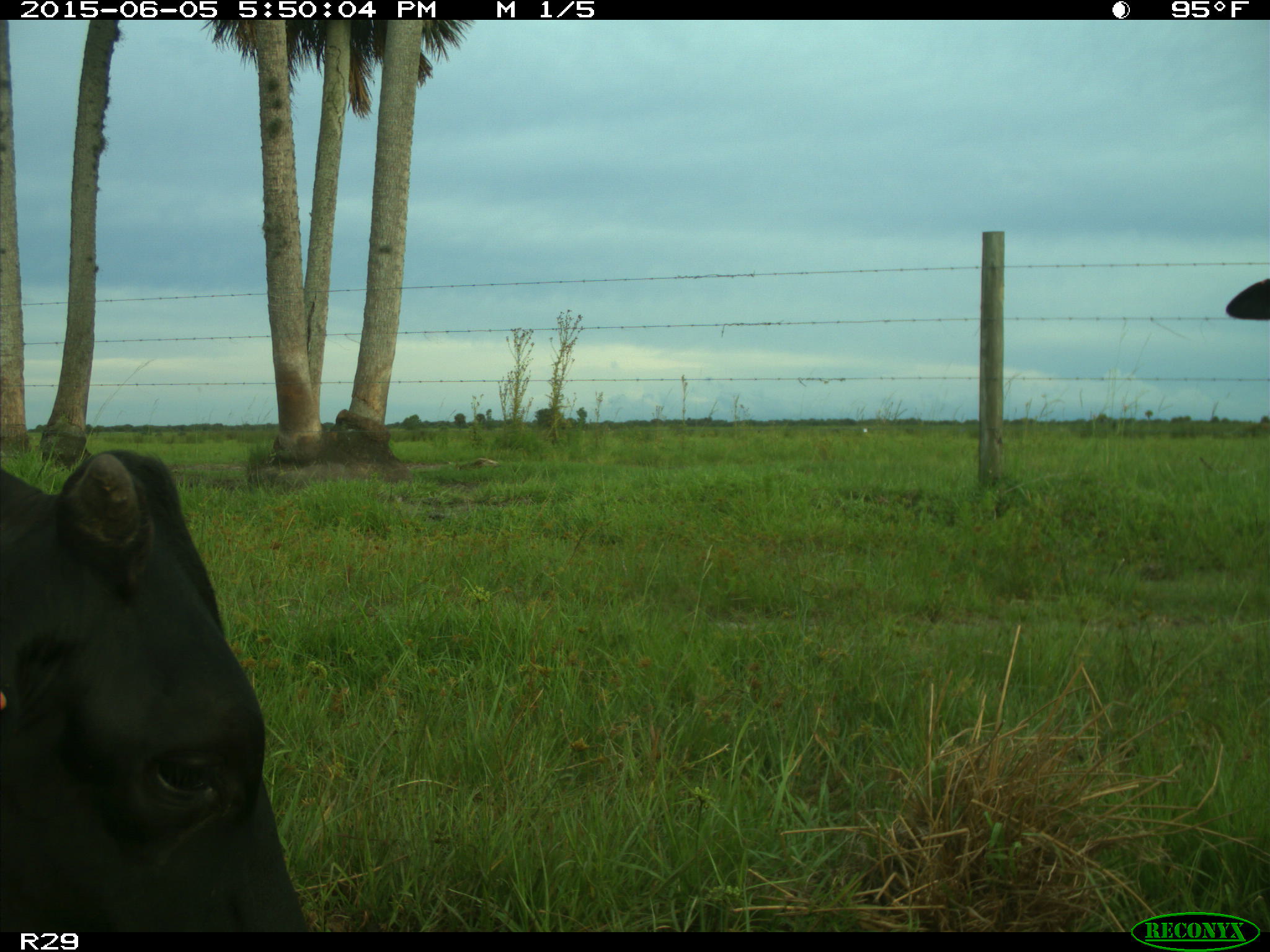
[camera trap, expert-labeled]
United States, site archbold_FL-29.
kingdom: Animalia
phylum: Chordata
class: Mammalia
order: Artiodactyla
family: Bovidae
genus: Bos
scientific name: Bos taurus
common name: domestic cow